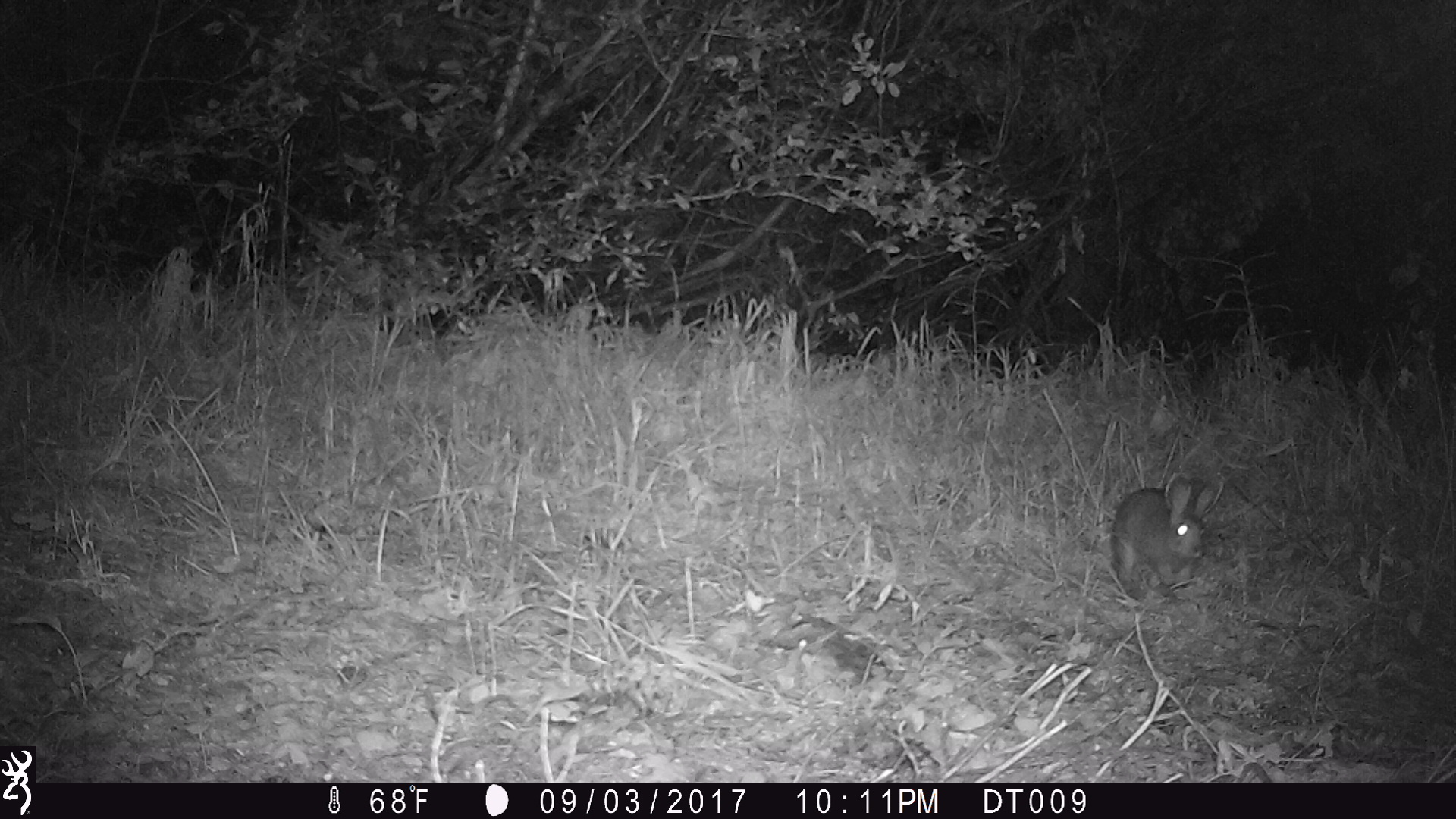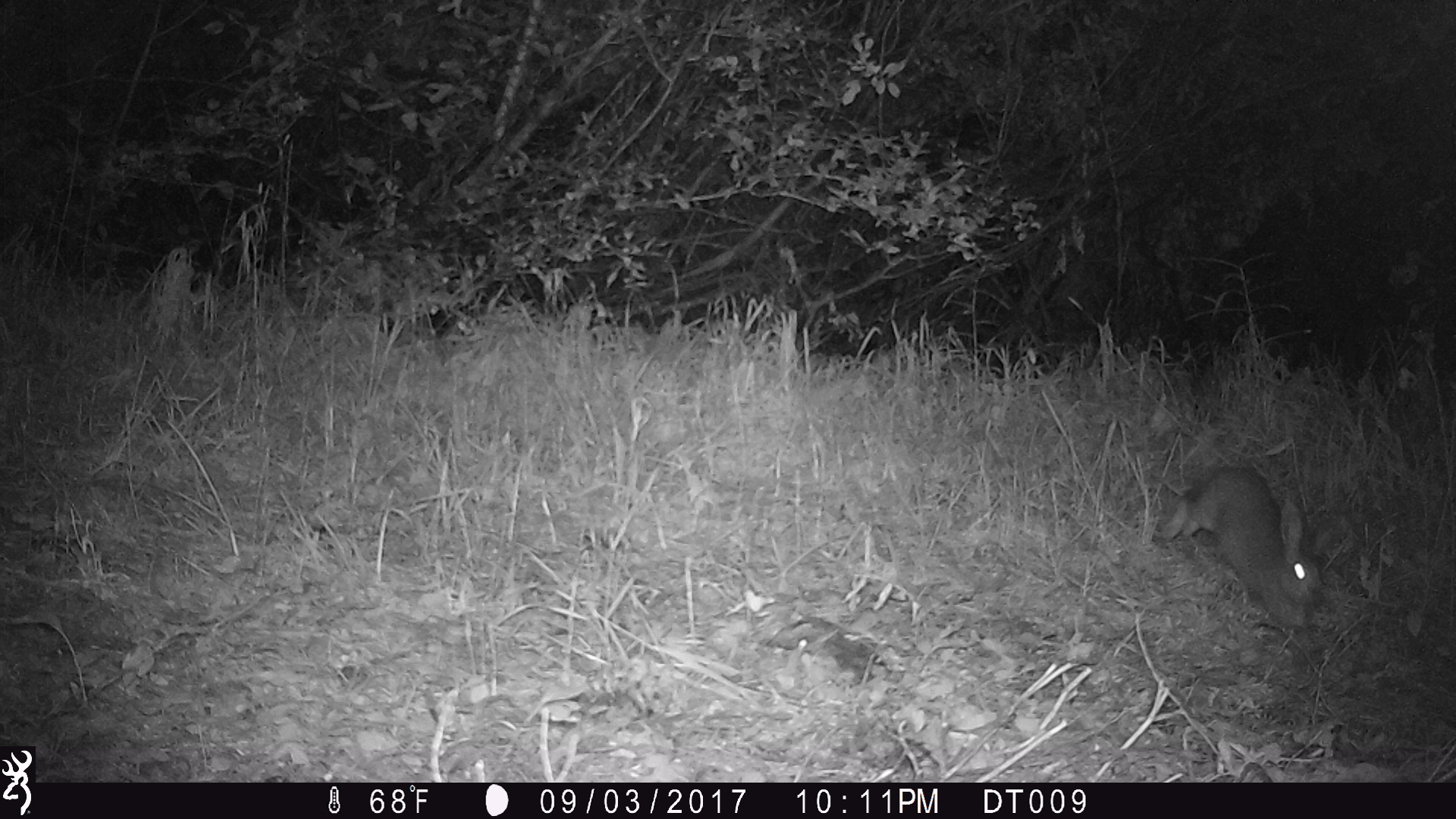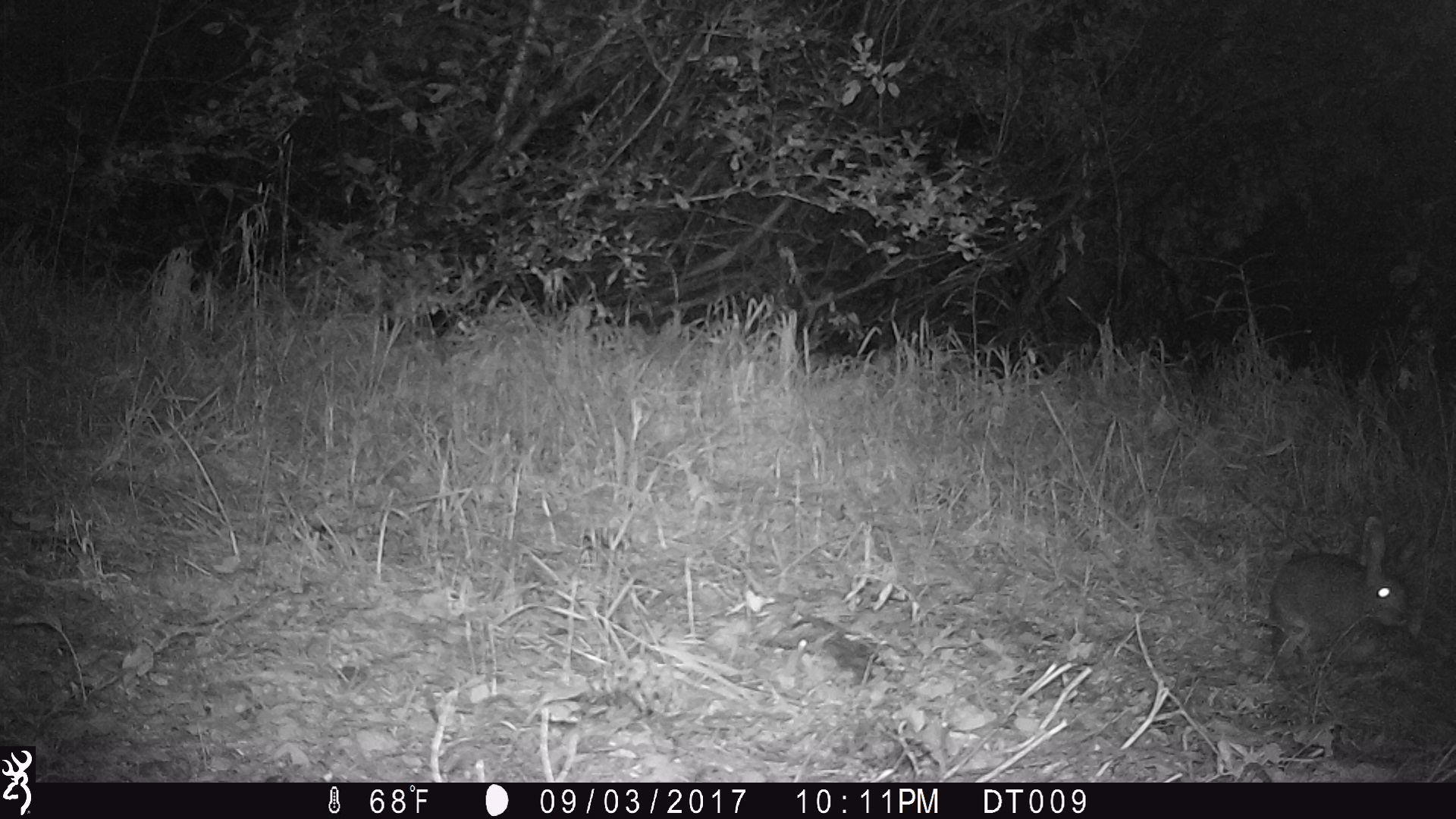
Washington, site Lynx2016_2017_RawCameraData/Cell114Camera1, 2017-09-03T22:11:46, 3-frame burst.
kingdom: Animalia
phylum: Chordata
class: Mammalia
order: Lagomorpha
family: Leporidae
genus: Lepus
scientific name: Lepus americanus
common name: snowshoe hare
Lepus americanus (snowshoe hare). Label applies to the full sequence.